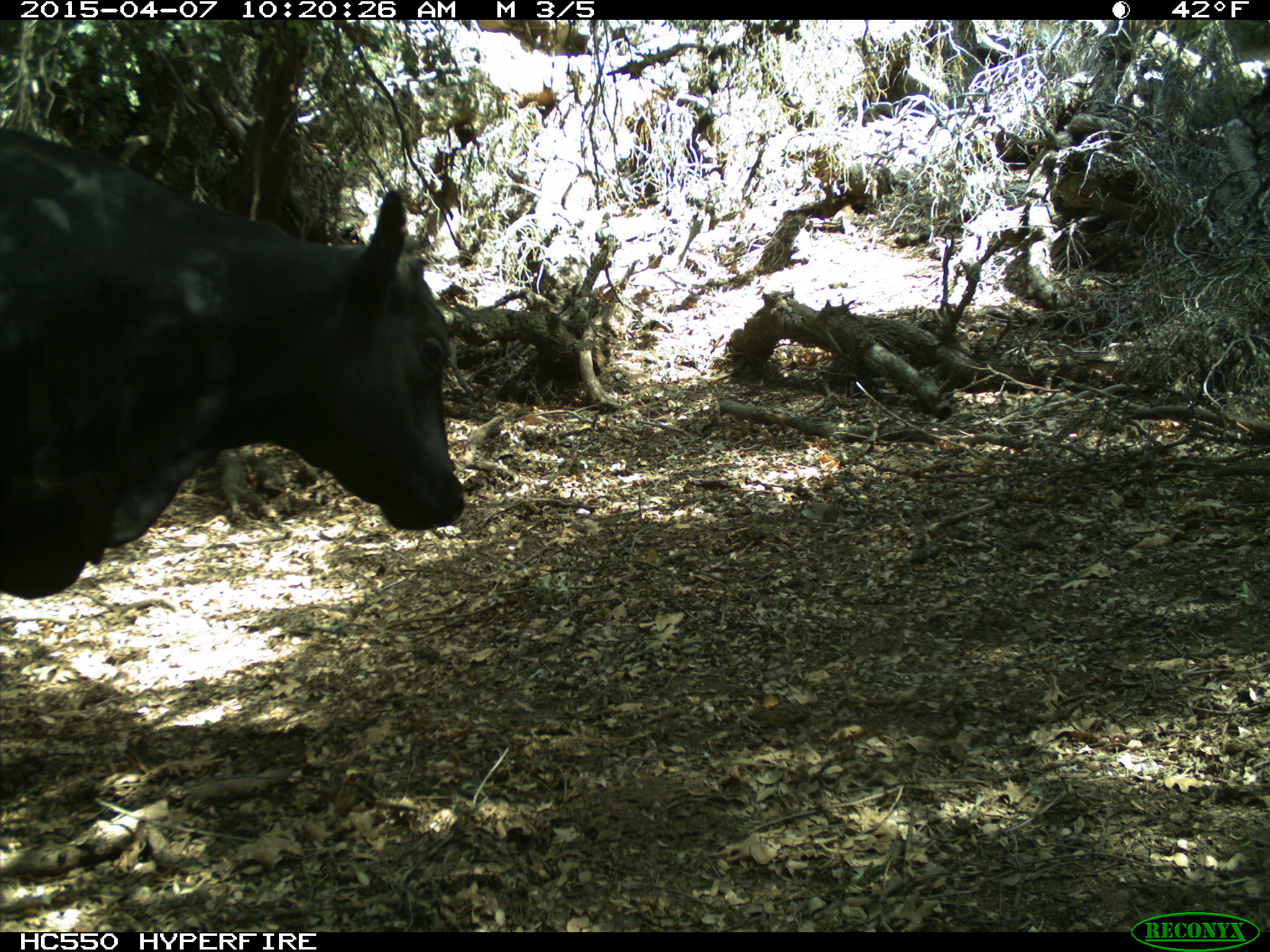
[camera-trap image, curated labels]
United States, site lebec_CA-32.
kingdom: Animalia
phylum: Chordata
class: Mammalia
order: Artiodactyla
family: Bovidae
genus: Bos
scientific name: Bos taurus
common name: domestic cow